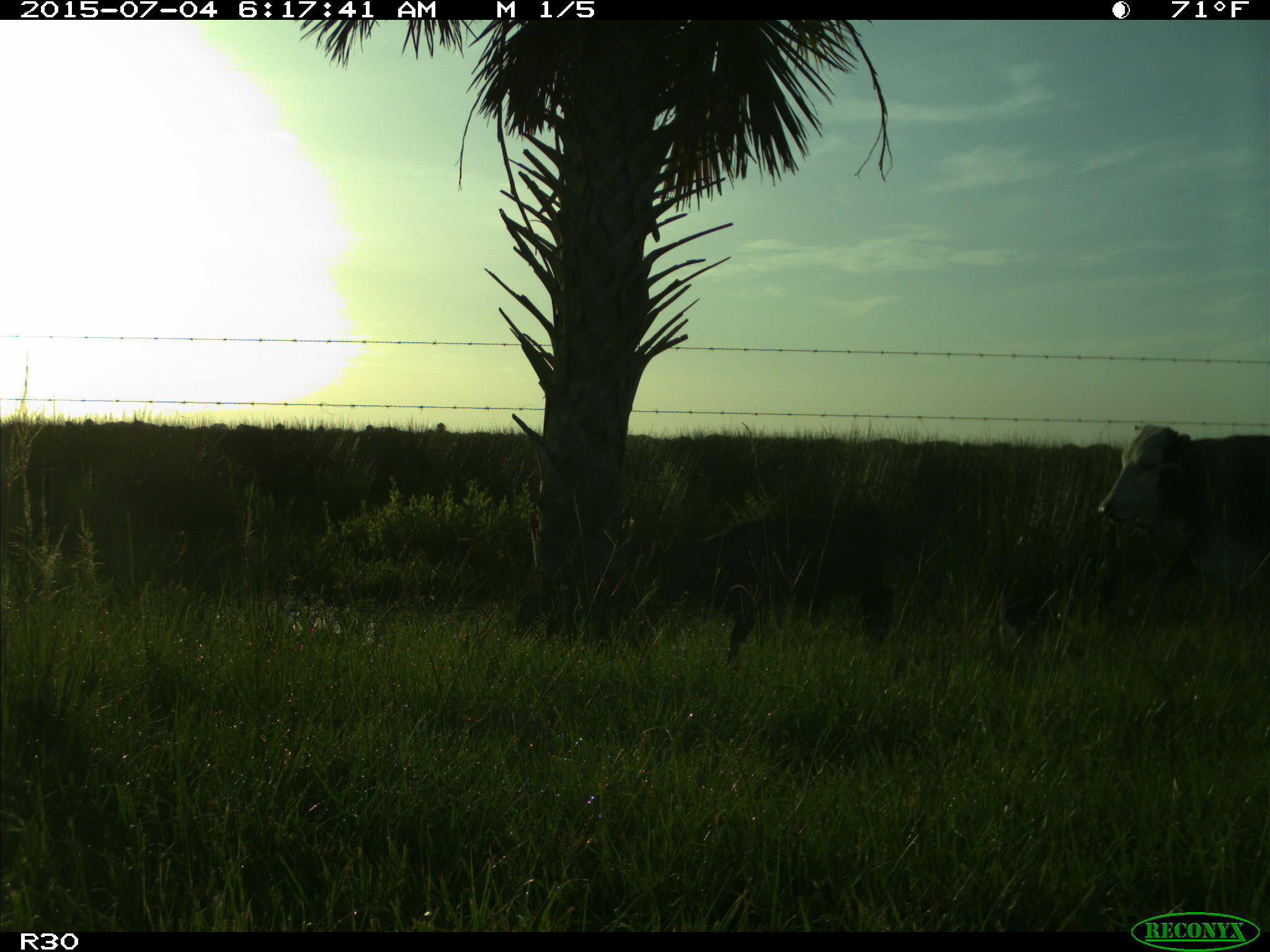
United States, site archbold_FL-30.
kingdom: Animalia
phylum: Chordata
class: Mammalia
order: Artiodactyla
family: Bovidae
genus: Bos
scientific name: Bos taurus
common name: domestic cow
Bos taurus (domestic cow).